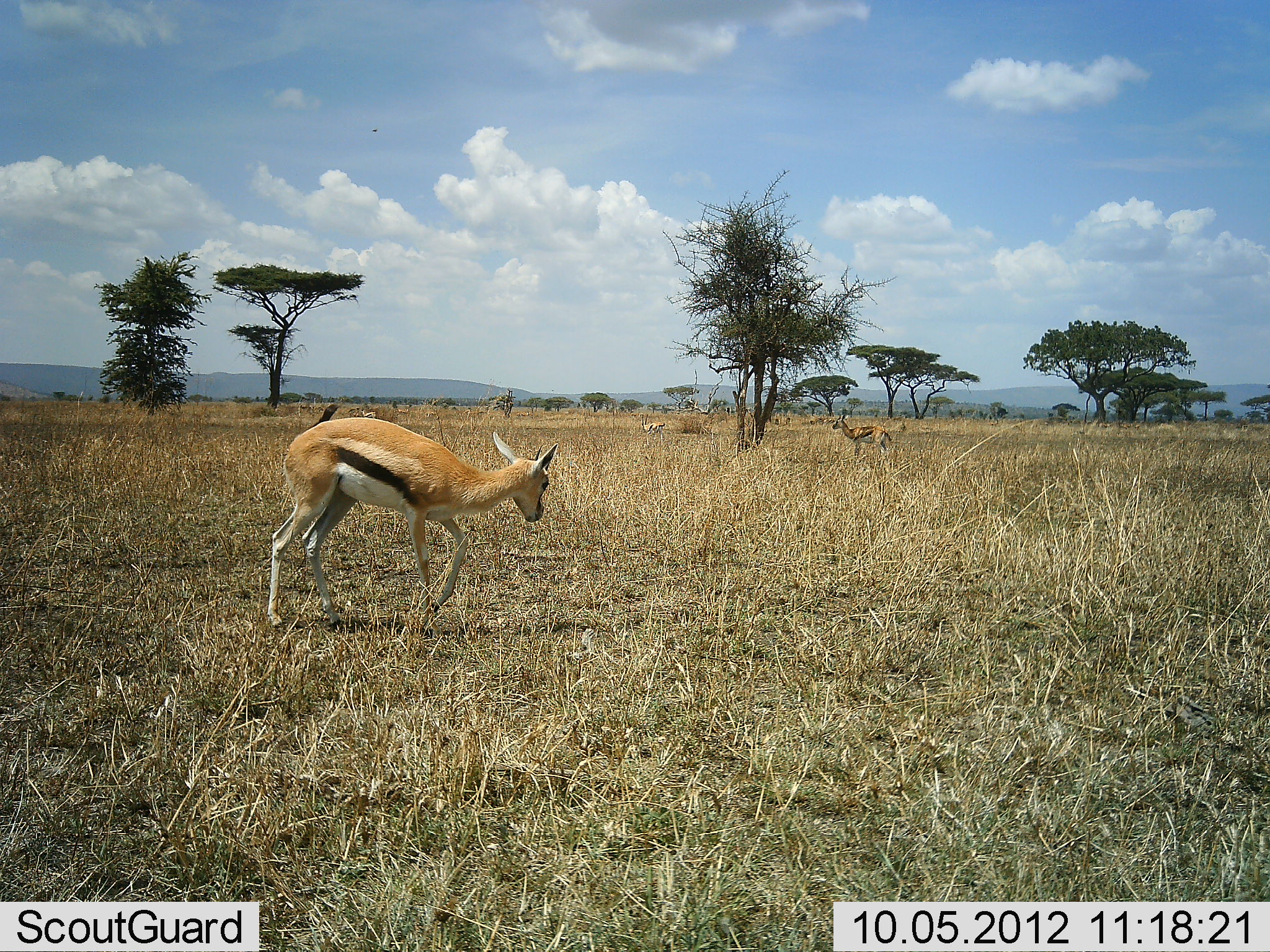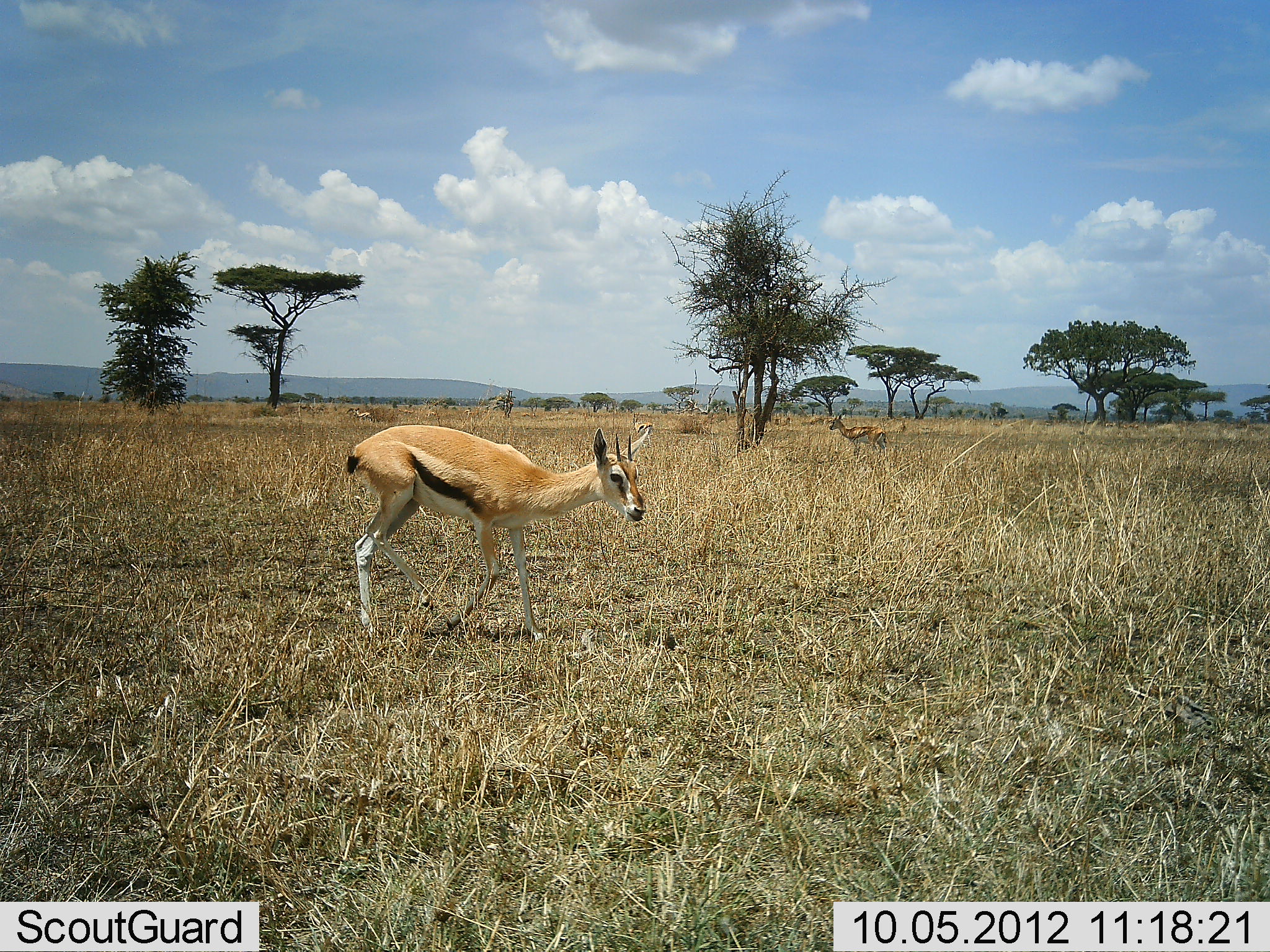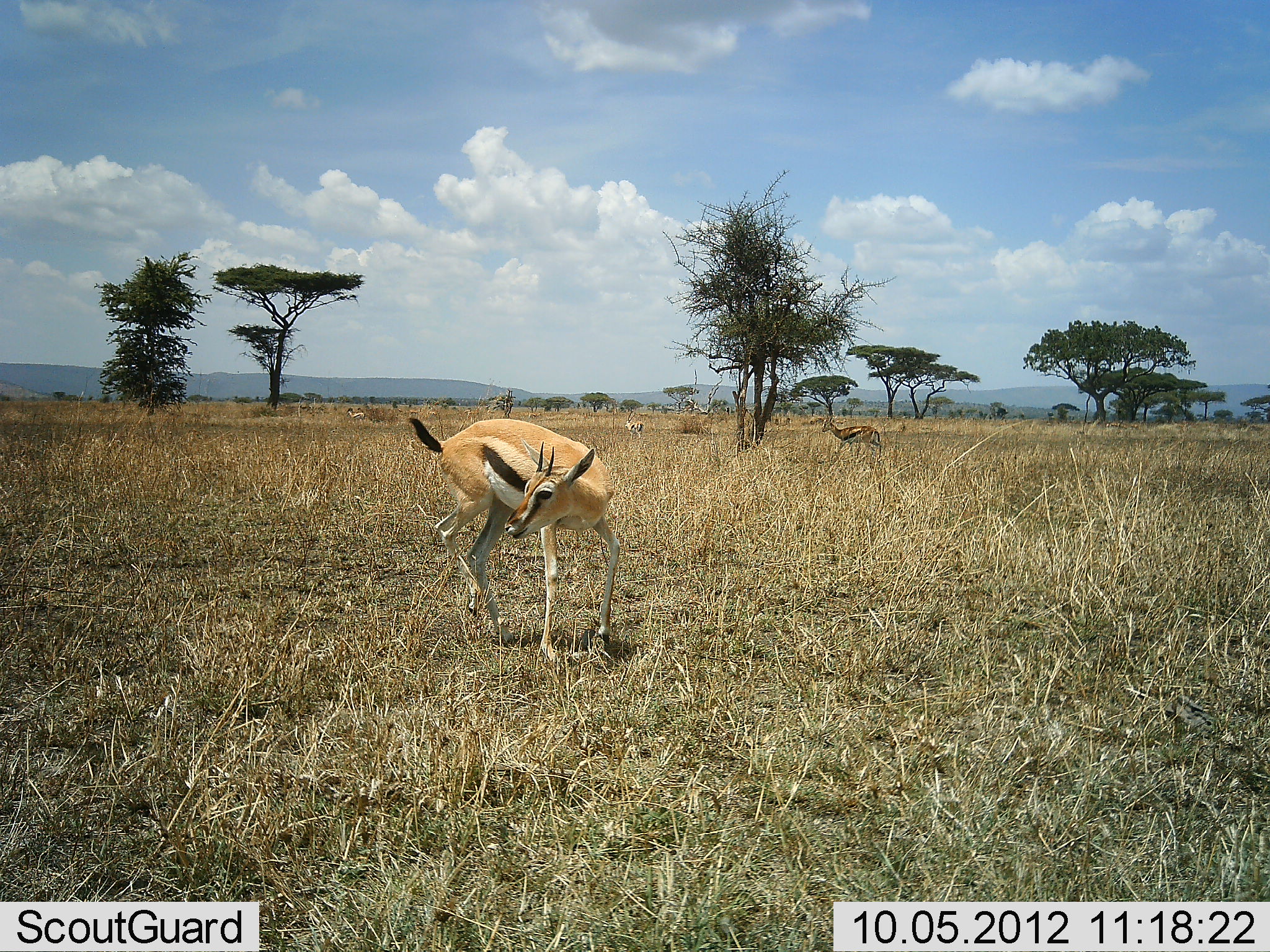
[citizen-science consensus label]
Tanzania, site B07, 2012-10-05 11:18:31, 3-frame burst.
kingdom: Animalia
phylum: Chordata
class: Mammalia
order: Artiodactyla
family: Bovidae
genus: Eudorcas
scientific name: Eudorcas thomsonii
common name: thomson's gazelle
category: gazellethomsons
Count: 2.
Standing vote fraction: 9%.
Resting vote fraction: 9%.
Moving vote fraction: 82%.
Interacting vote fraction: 0%.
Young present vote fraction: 0%.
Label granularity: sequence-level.